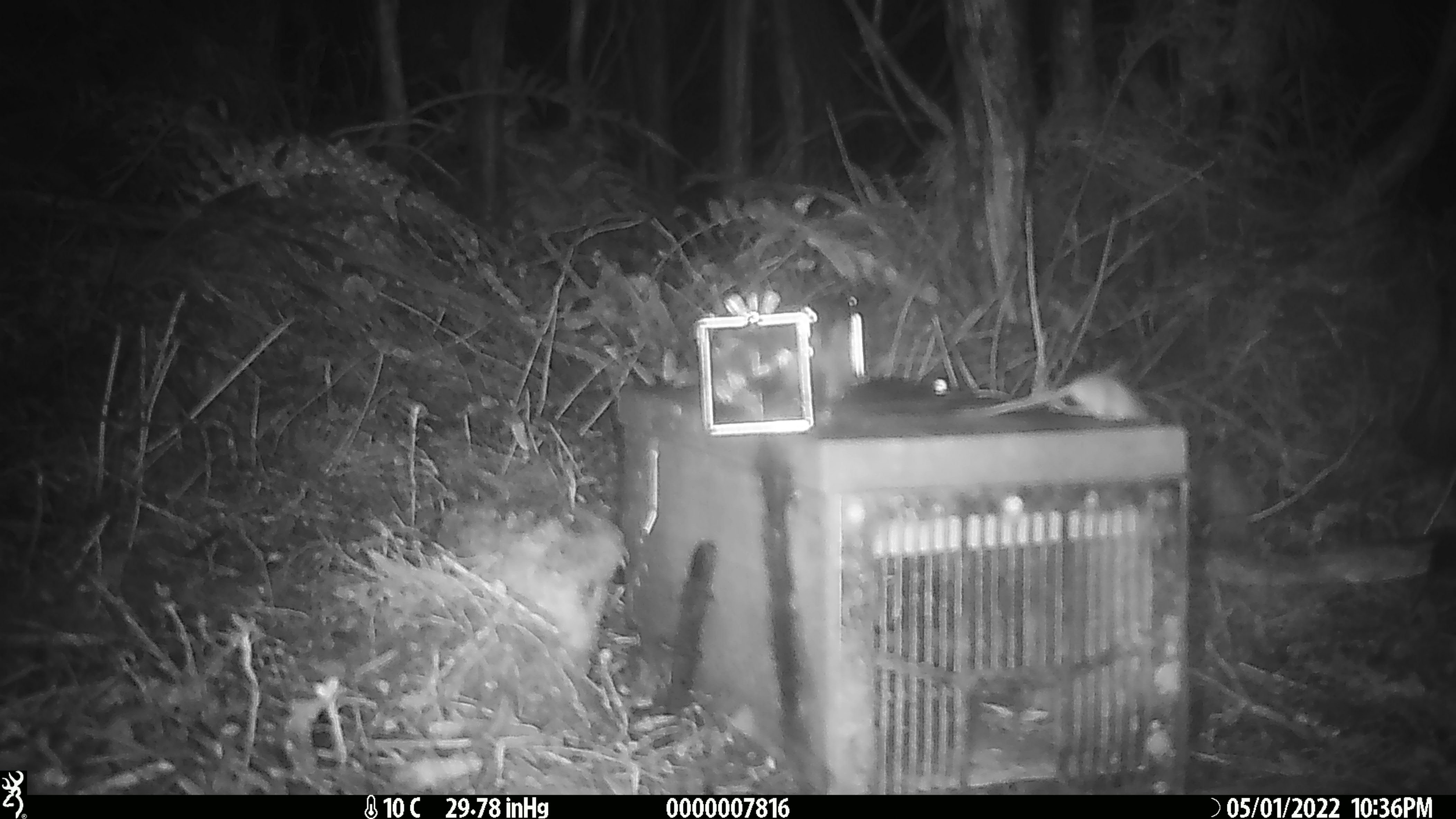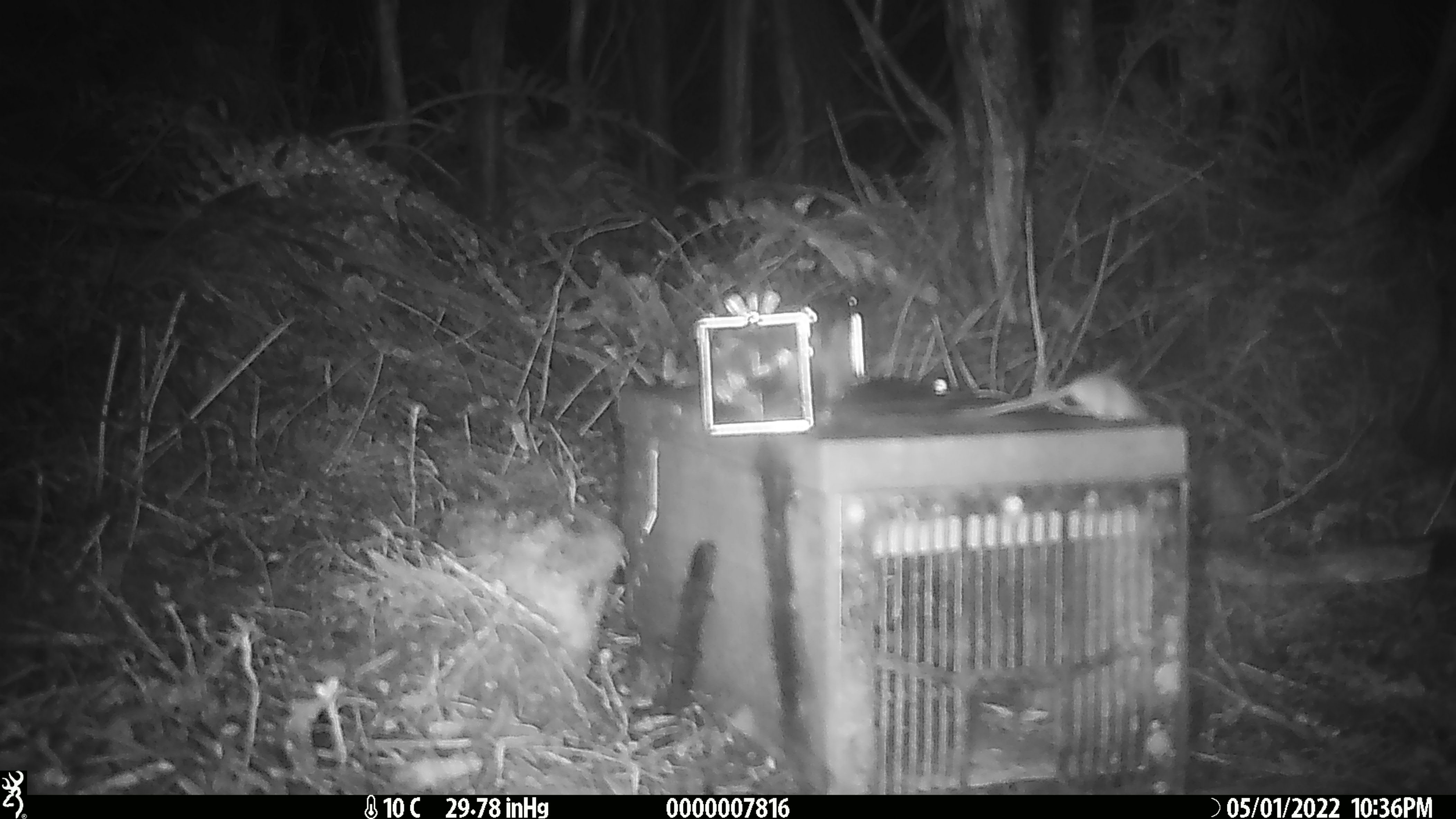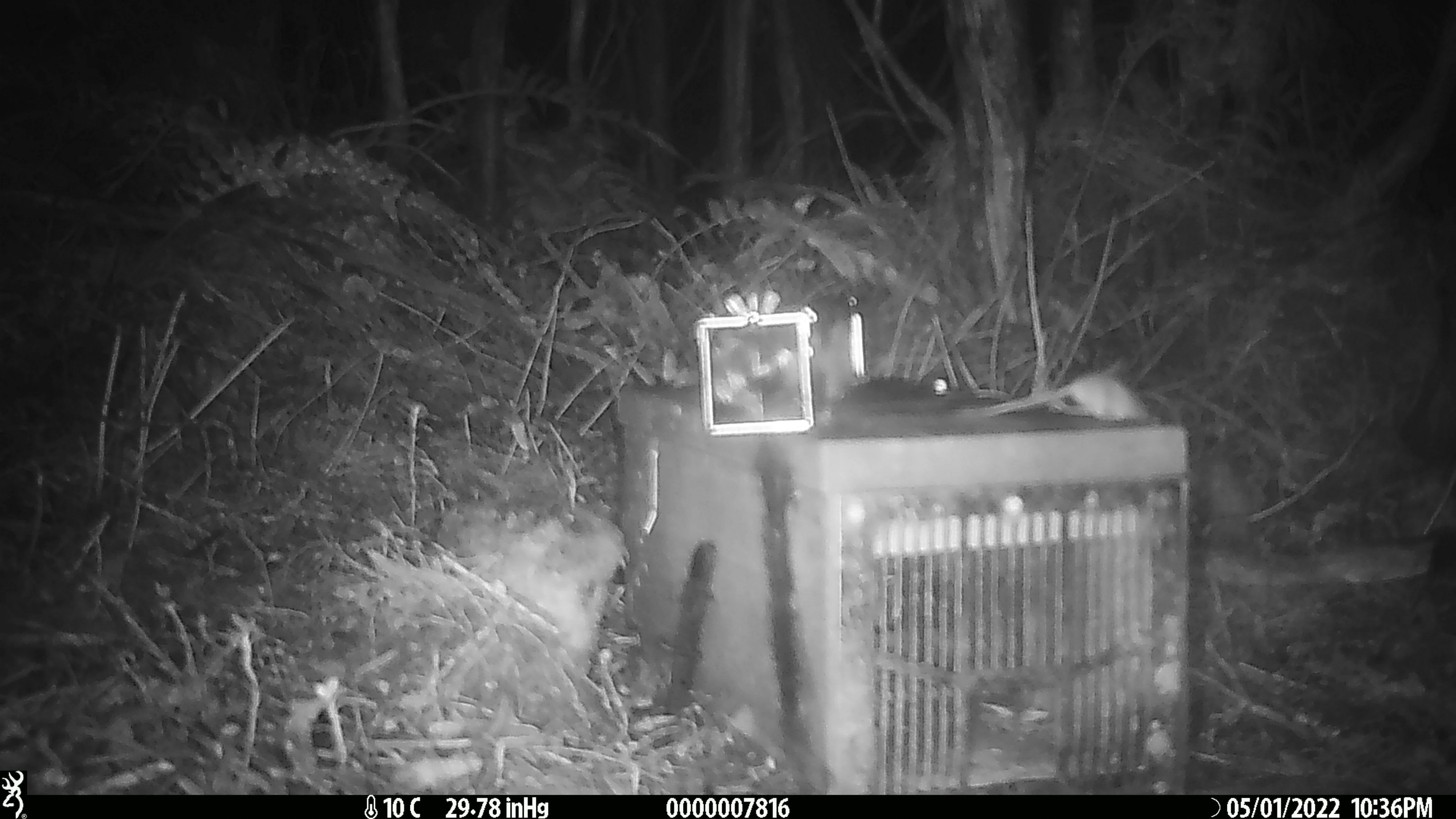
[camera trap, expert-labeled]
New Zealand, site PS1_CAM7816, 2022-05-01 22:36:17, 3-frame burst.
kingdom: Animalia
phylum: Chordata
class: Mammalia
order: Rodentia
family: Muridae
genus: Mus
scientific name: Mus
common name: mouse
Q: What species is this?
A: Mouse (Mus).